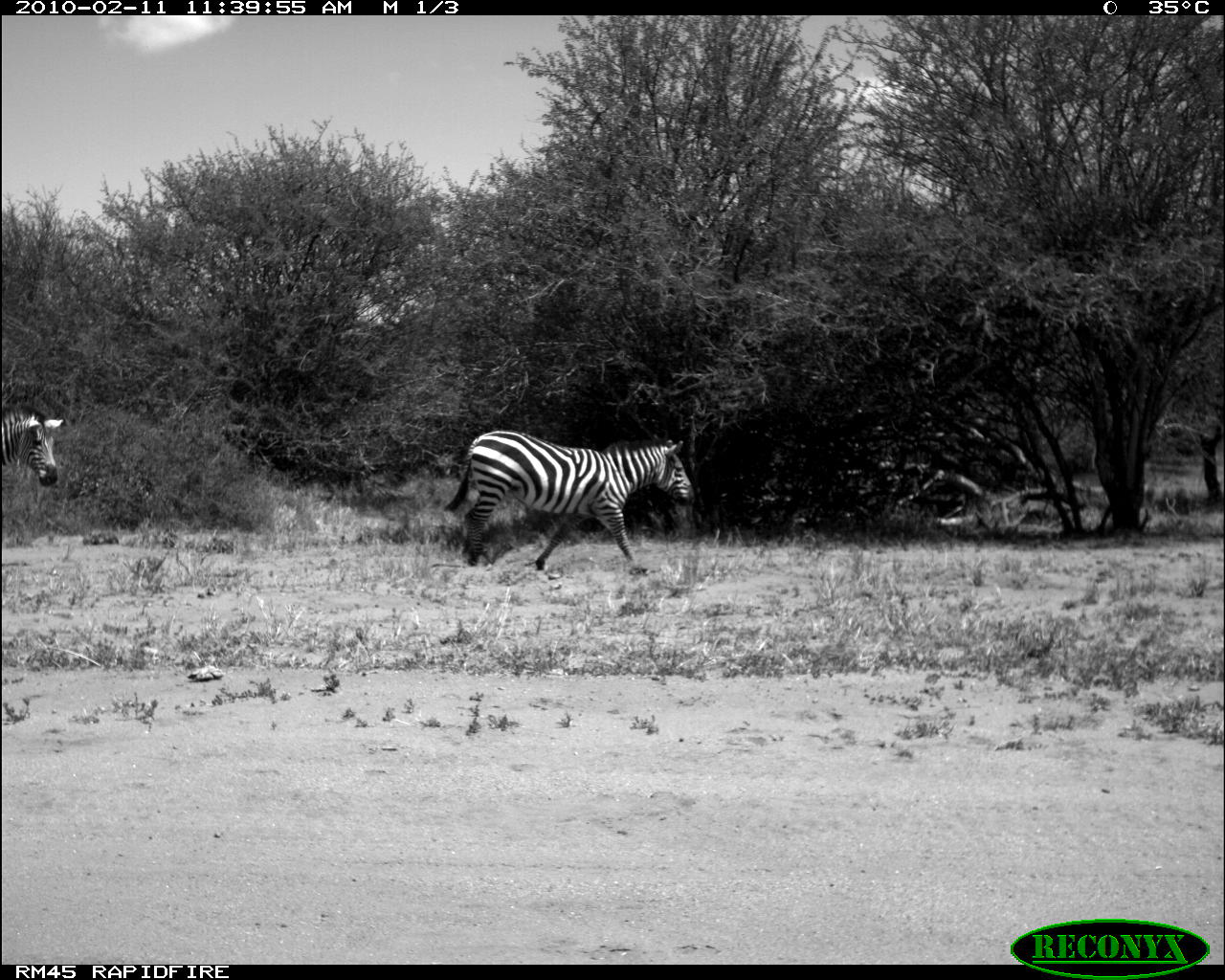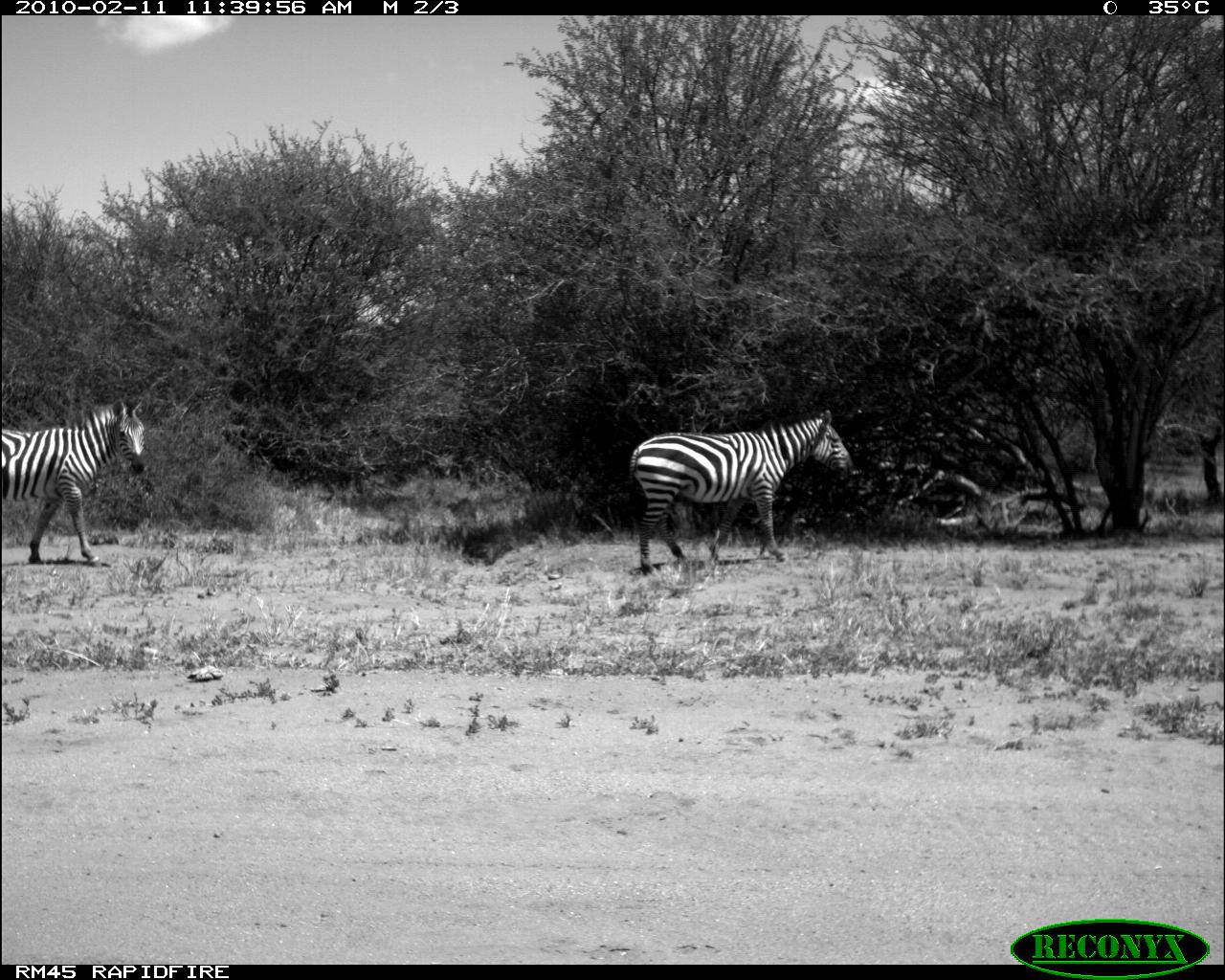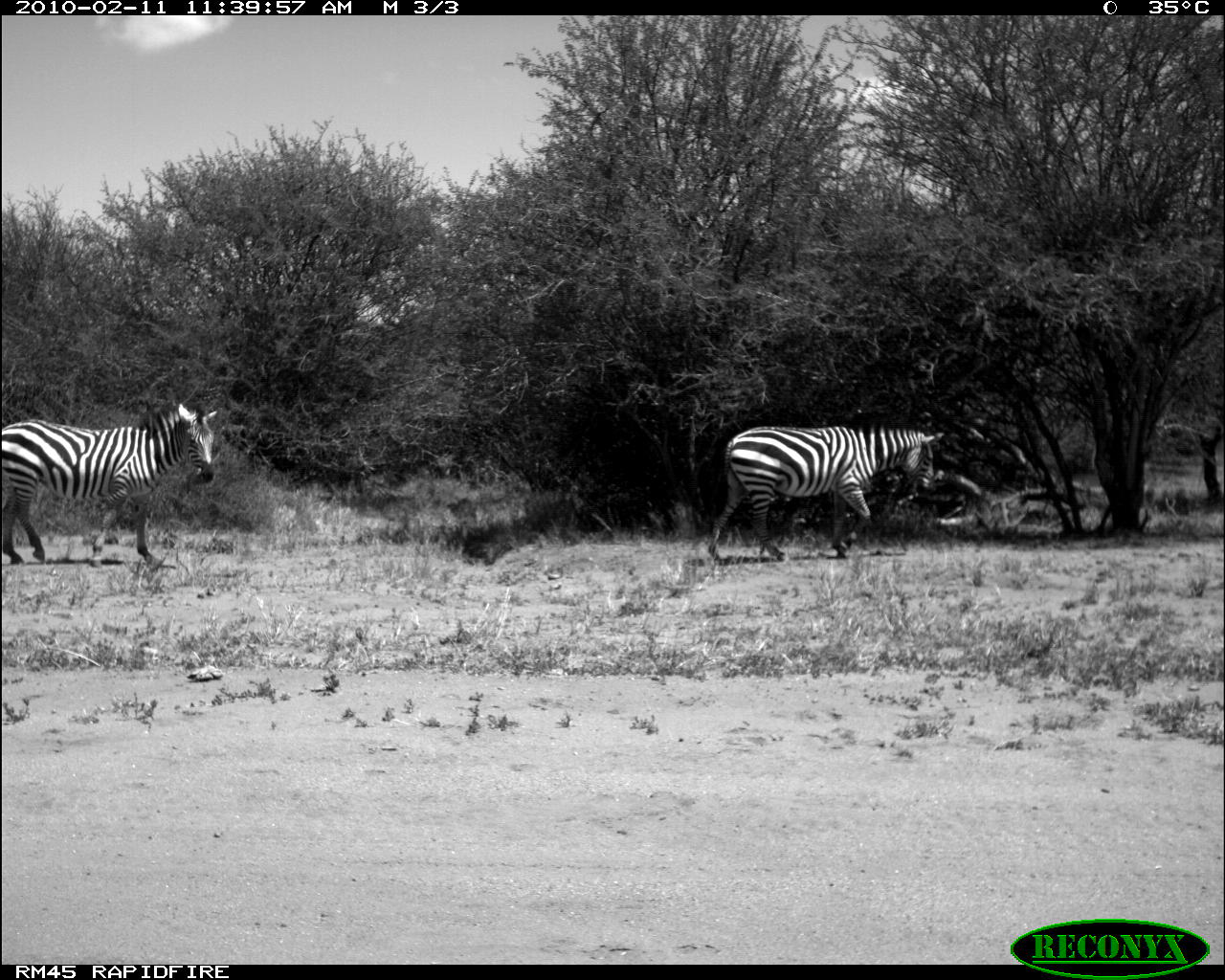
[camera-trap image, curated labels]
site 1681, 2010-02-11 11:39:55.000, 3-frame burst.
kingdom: Animalia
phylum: Chordata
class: Mammalia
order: Perissodactyla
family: Equidae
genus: Equus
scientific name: Equus quagga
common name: plains zebra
Equus quagga (plains zebra), count 2.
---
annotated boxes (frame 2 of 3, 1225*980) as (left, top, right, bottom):
equus quagga: (627, 409, 853, 575); (2, 396, 147, 568)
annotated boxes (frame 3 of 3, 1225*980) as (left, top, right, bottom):
equus quagga: (2, 403, 218, 565); (707, 426, 944, 566)